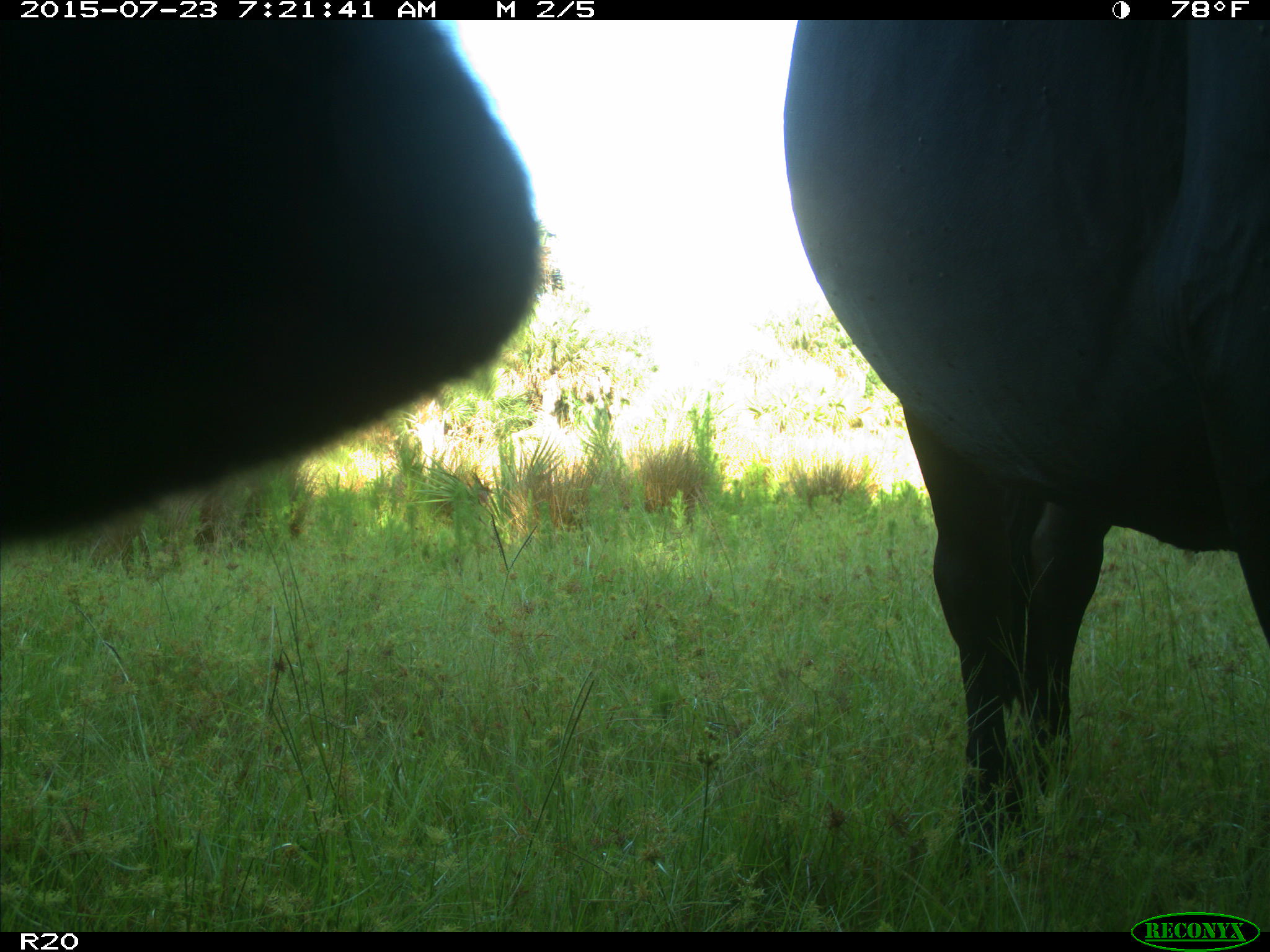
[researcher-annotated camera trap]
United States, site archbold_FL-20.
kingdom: Animalia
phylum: Chordata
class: Mammalia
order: Artiodactyla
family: Bovidae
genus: Bos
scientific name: Bos taurus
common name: domestic cow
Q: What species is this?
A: Bos taurus (domestic cow).